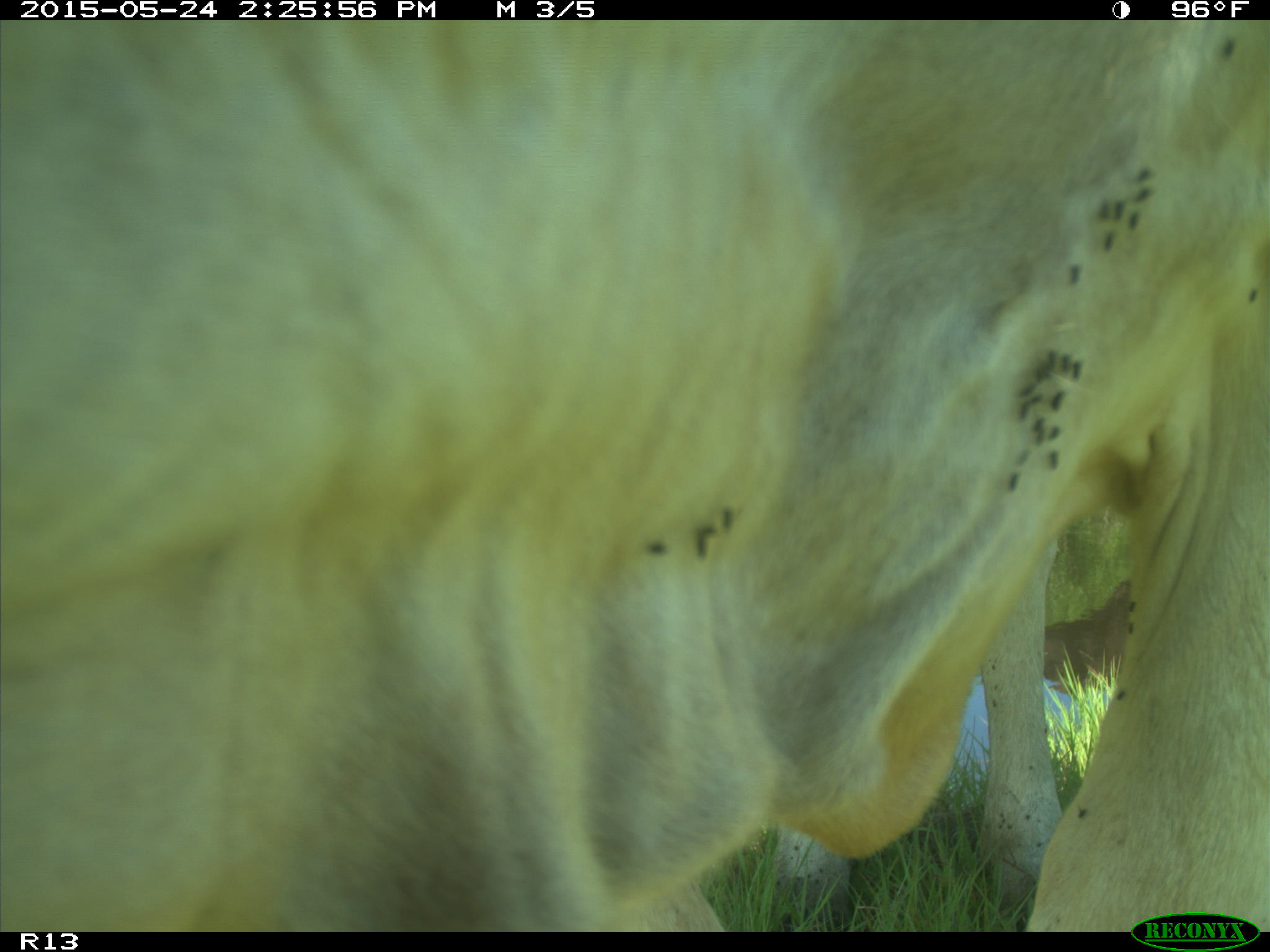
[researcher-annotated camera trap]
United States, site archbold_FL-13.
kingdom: Animalia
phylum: Chordata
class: Mammalia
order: Artiodactyla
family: Bovidae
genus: Bos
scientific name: Bos taurus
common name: domestic cow